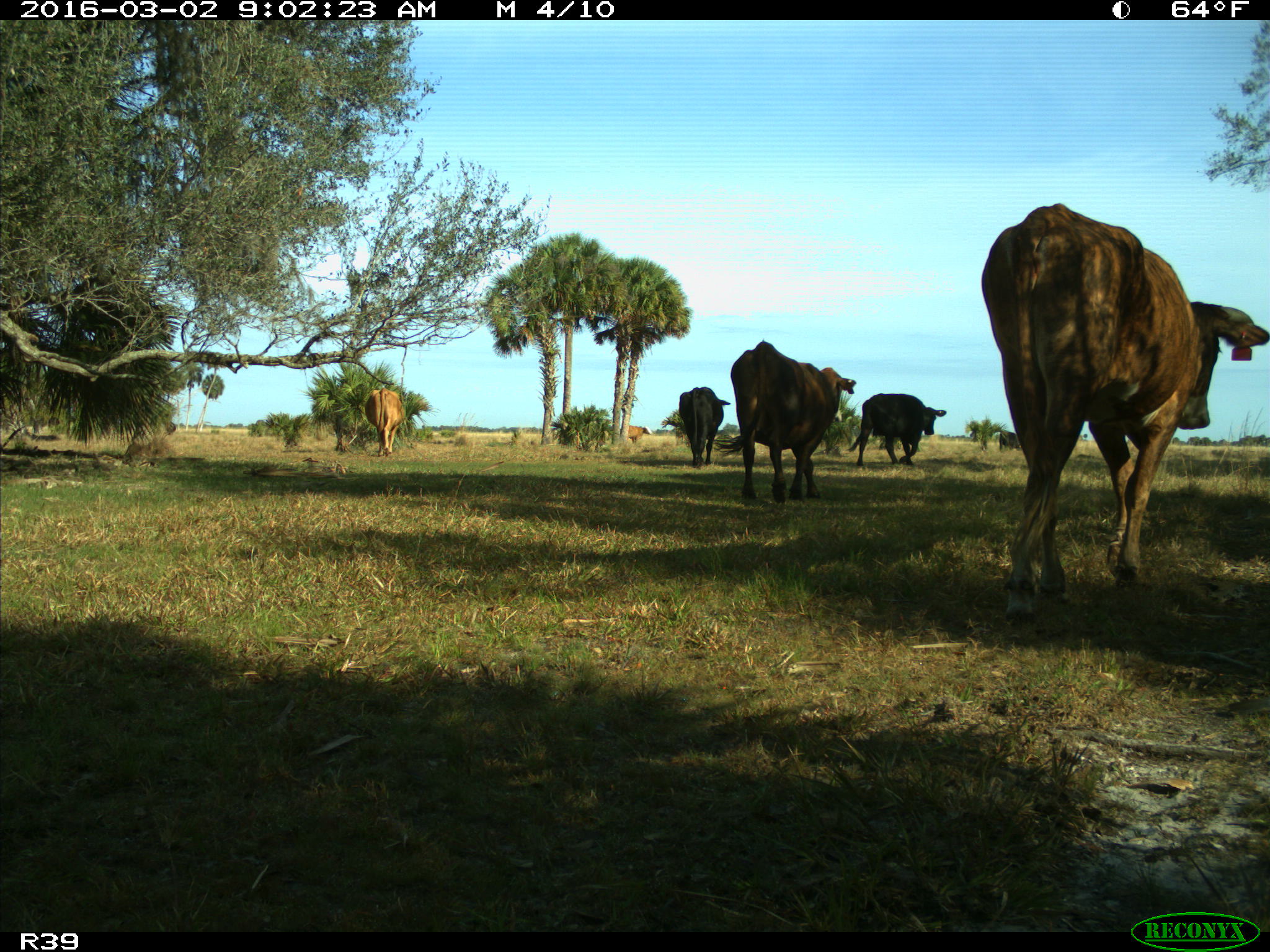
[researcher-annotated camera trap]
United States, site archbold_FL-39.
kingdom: Animalia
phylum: Chordata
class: Mammalia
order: Artiodactyla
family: Bovidae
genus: Bos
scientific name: Bos taurus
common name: domestic cow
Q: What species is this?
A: Bos taurus (domestic cow).